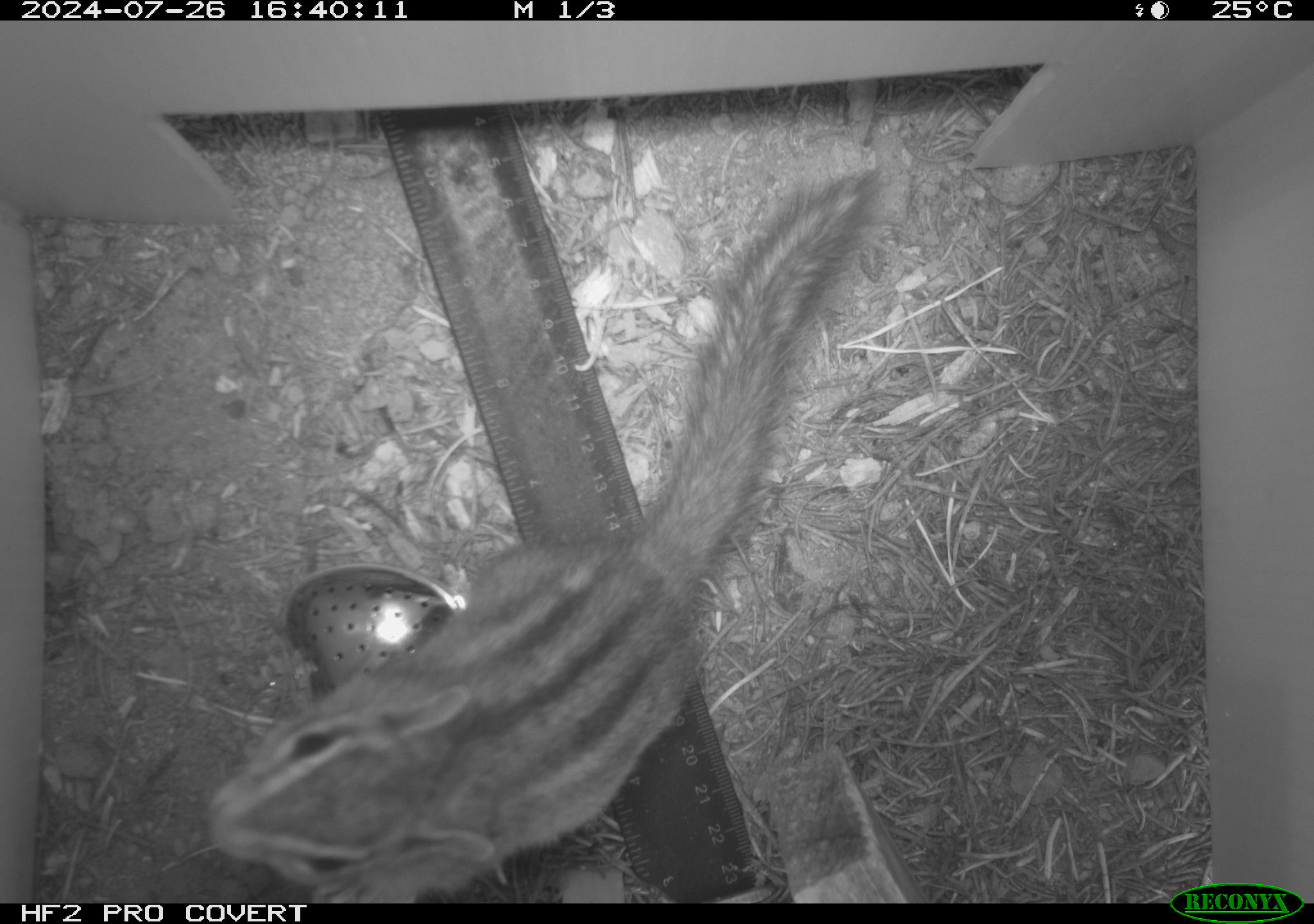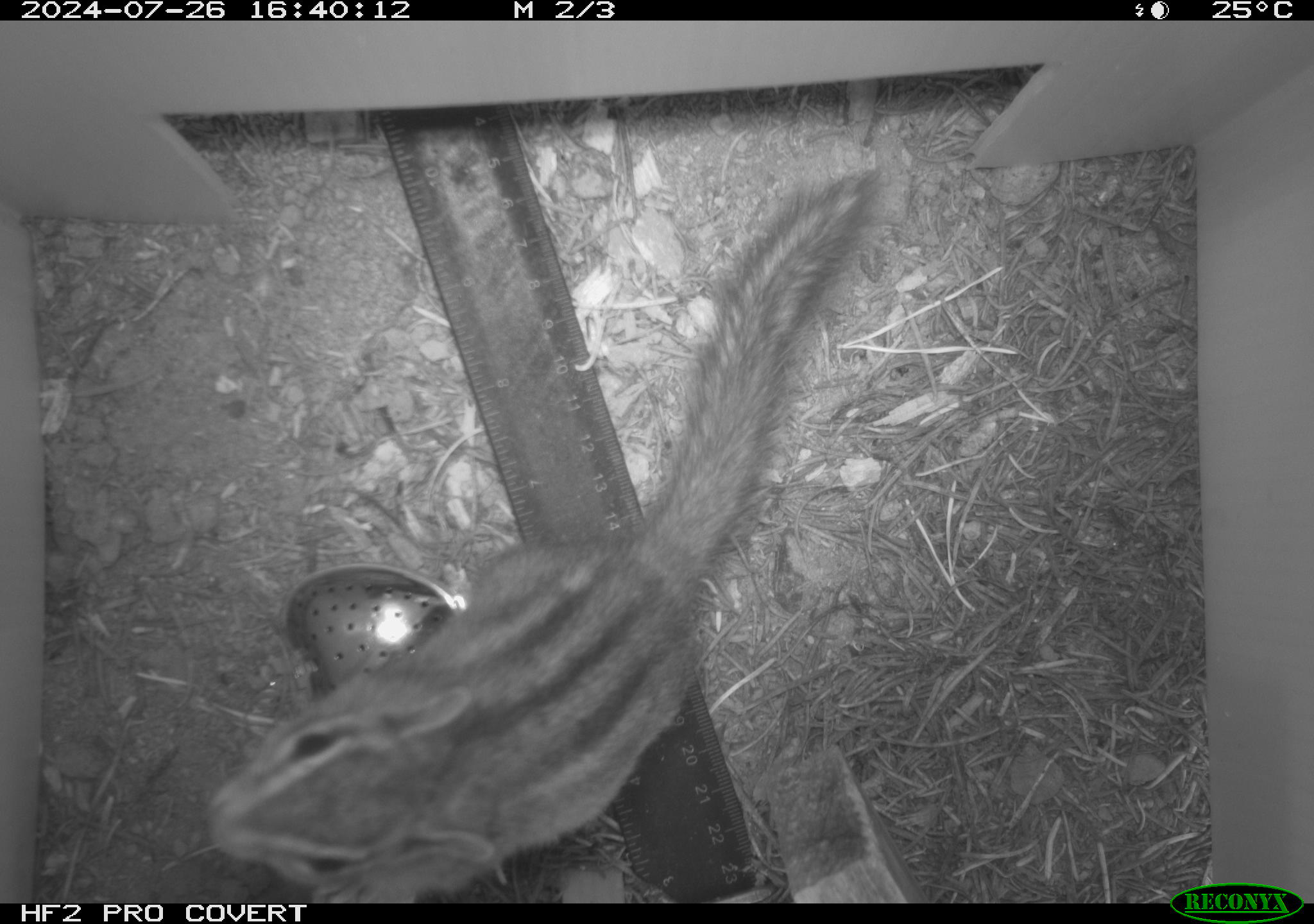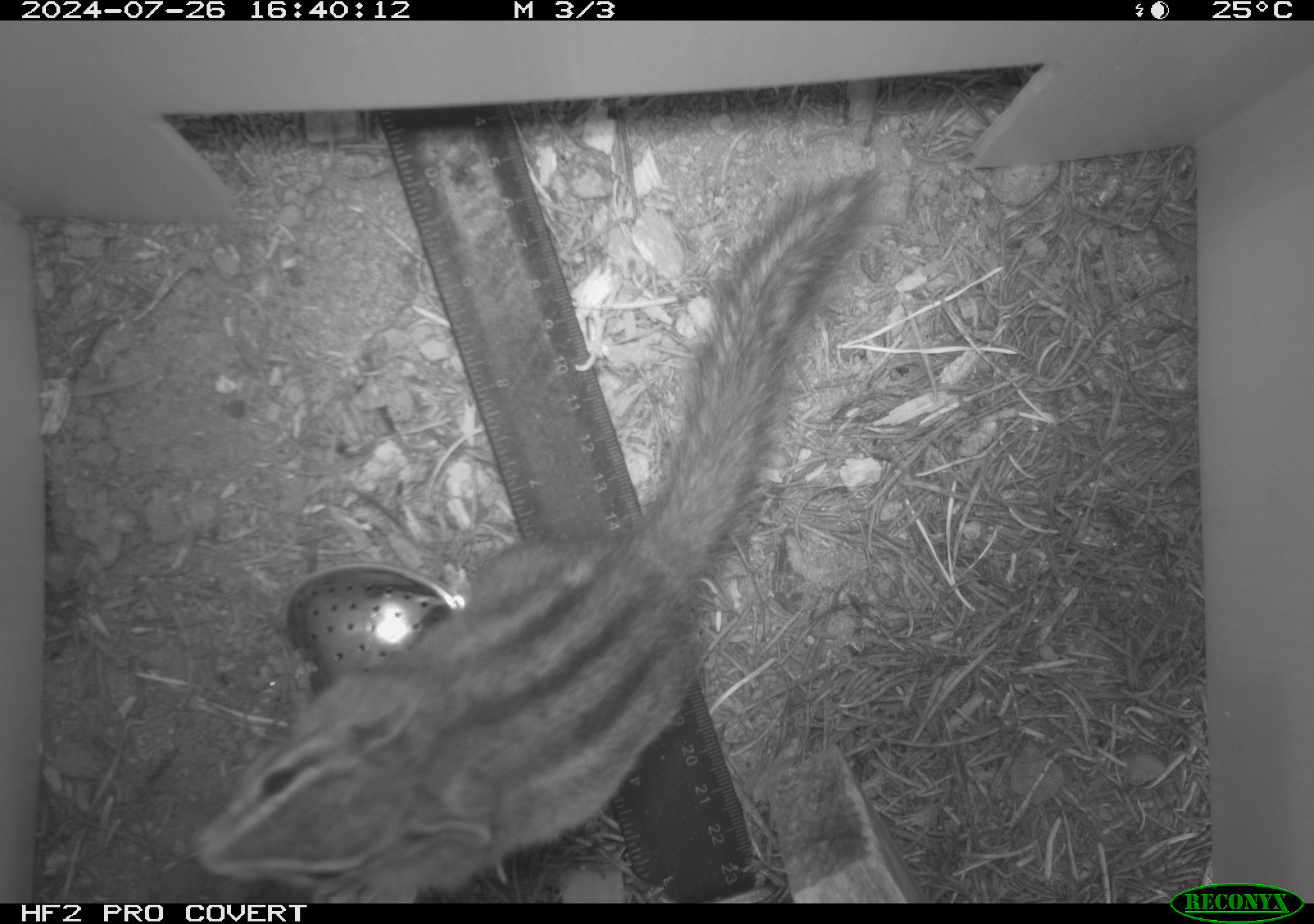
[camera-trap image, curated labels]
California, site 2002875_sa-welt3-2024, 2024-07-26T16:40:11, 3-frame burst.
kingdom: Animalia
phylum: Chordata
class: Mammalia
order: Rodentia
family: Sciuridae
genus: Neotamias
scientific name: Neotamias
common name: western chipmunks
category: neotamias species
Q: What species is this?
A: Neotamias species (western chipmunks) (Neotamias).